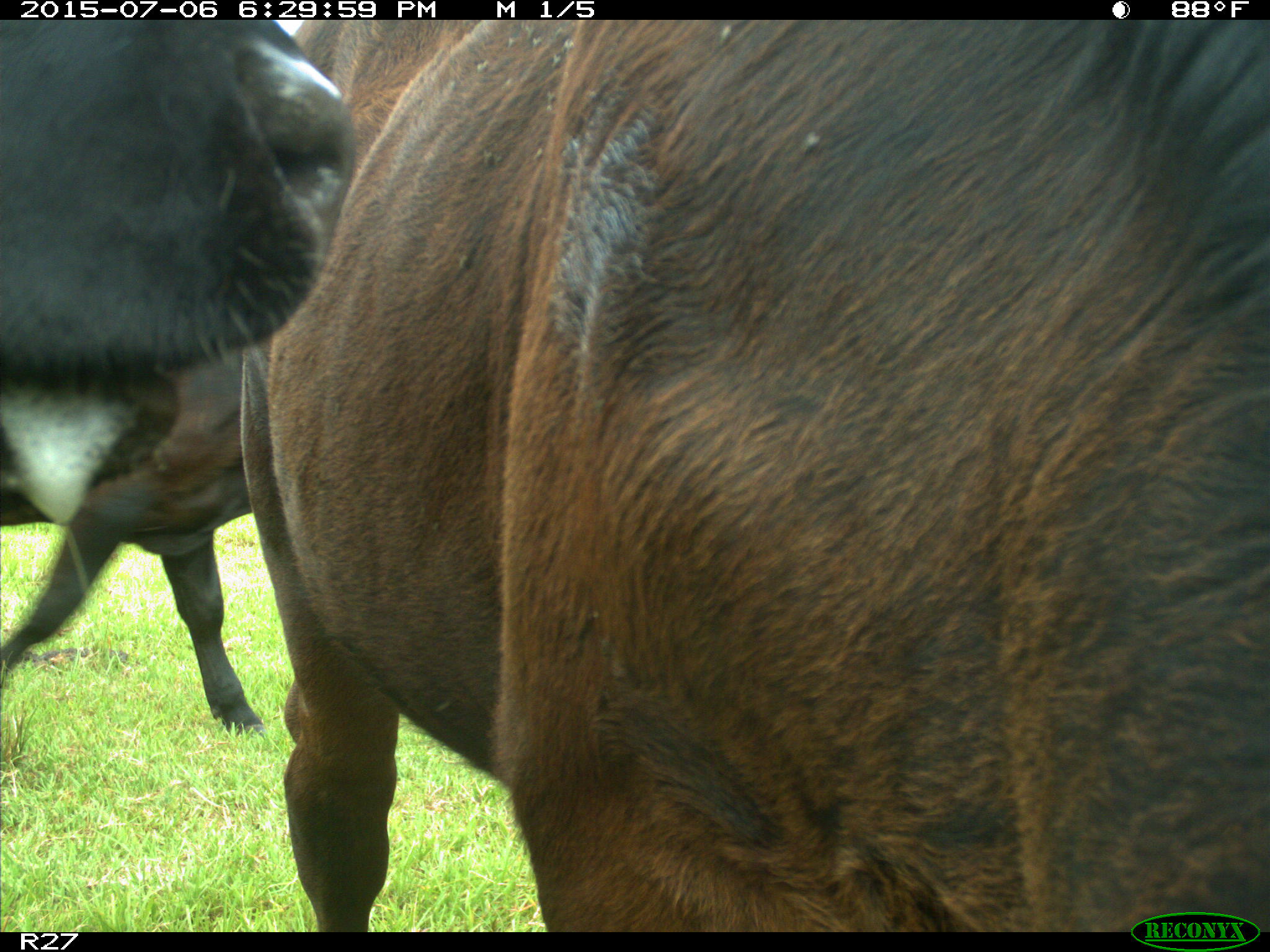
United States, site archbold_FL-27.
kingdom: Animalia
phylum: Chordata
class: Mammalia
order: Artiodactyla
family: Bovidae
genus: Bos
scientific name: Bos taurus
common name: domestic cow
Bos taurus (domestic cow).